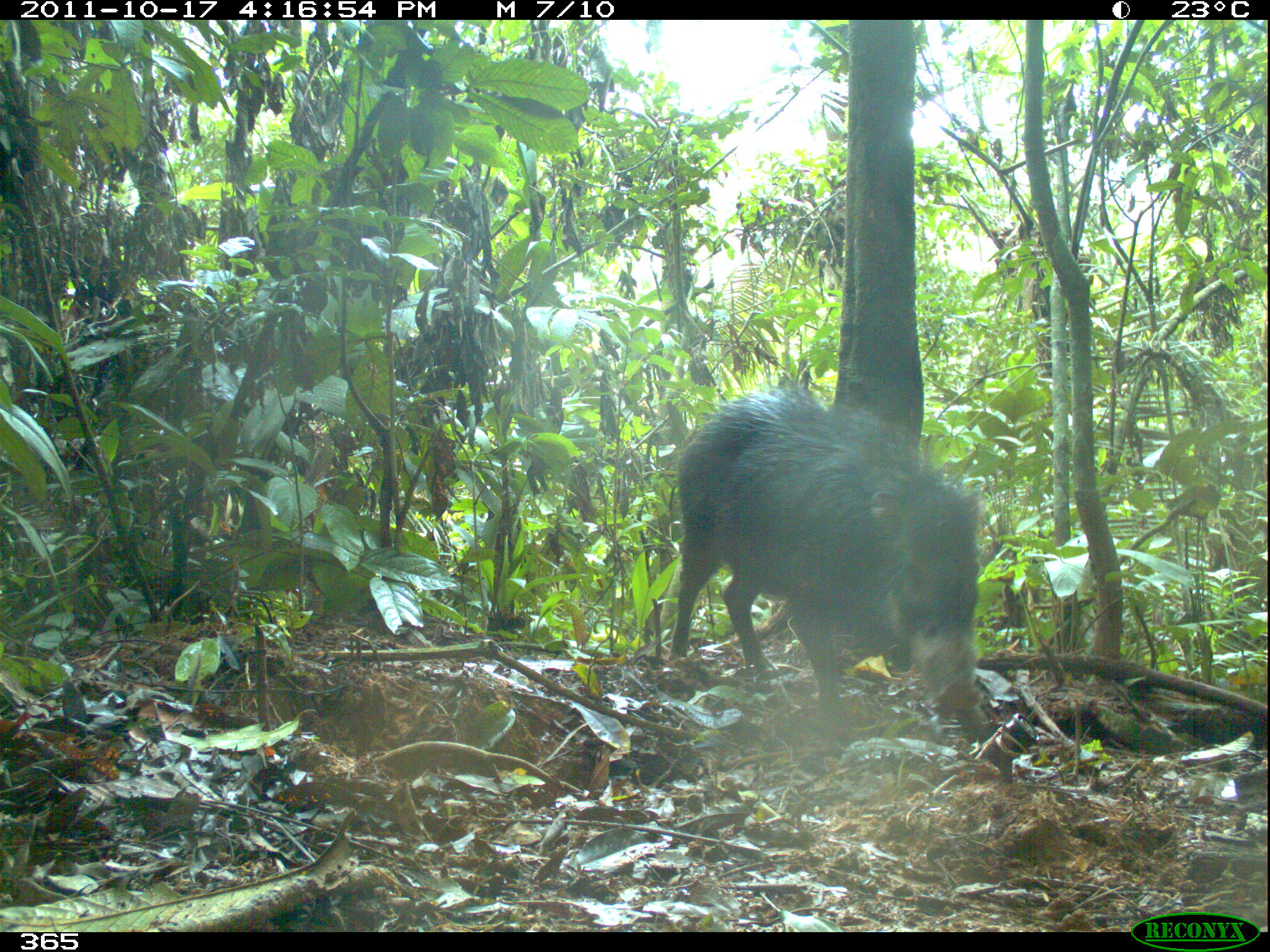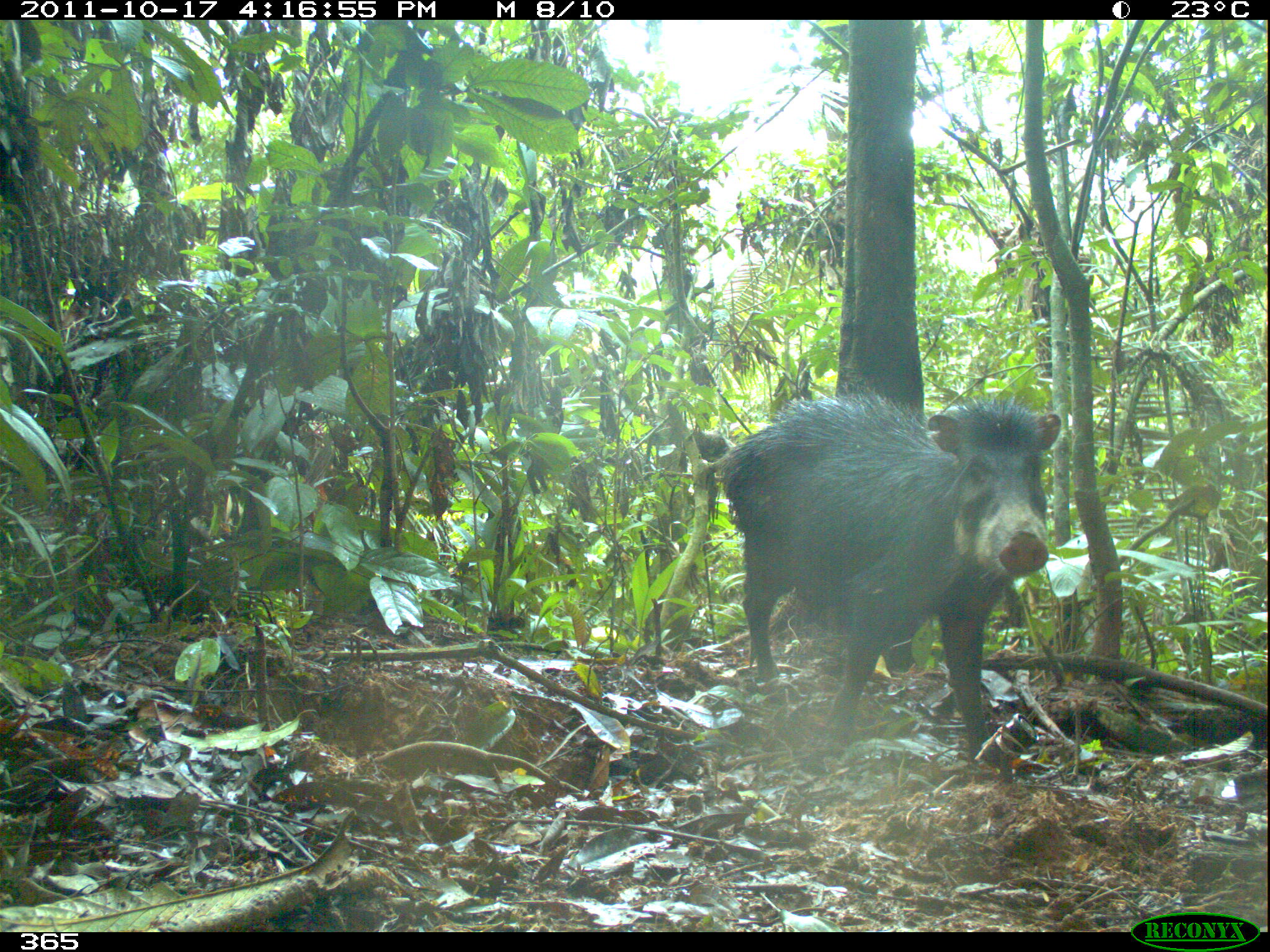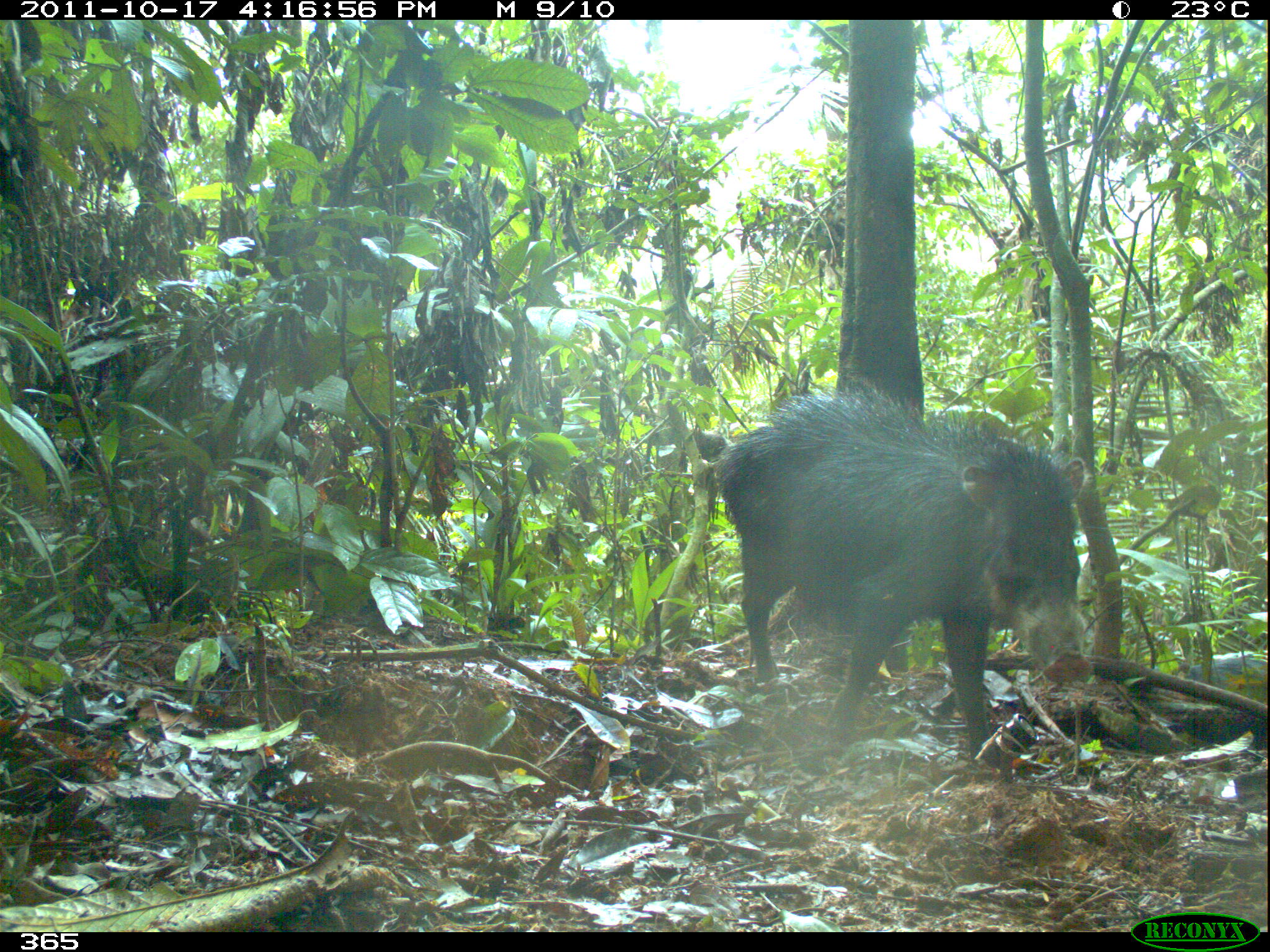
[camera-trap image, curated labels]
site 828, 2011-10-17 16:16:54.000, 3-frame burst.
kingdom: Animalia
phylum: Chordata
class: Mammalia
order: Artiodactyla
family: Tayassuidae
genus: Tayassu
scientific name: Tayassu pecari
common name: white-lipped peccary